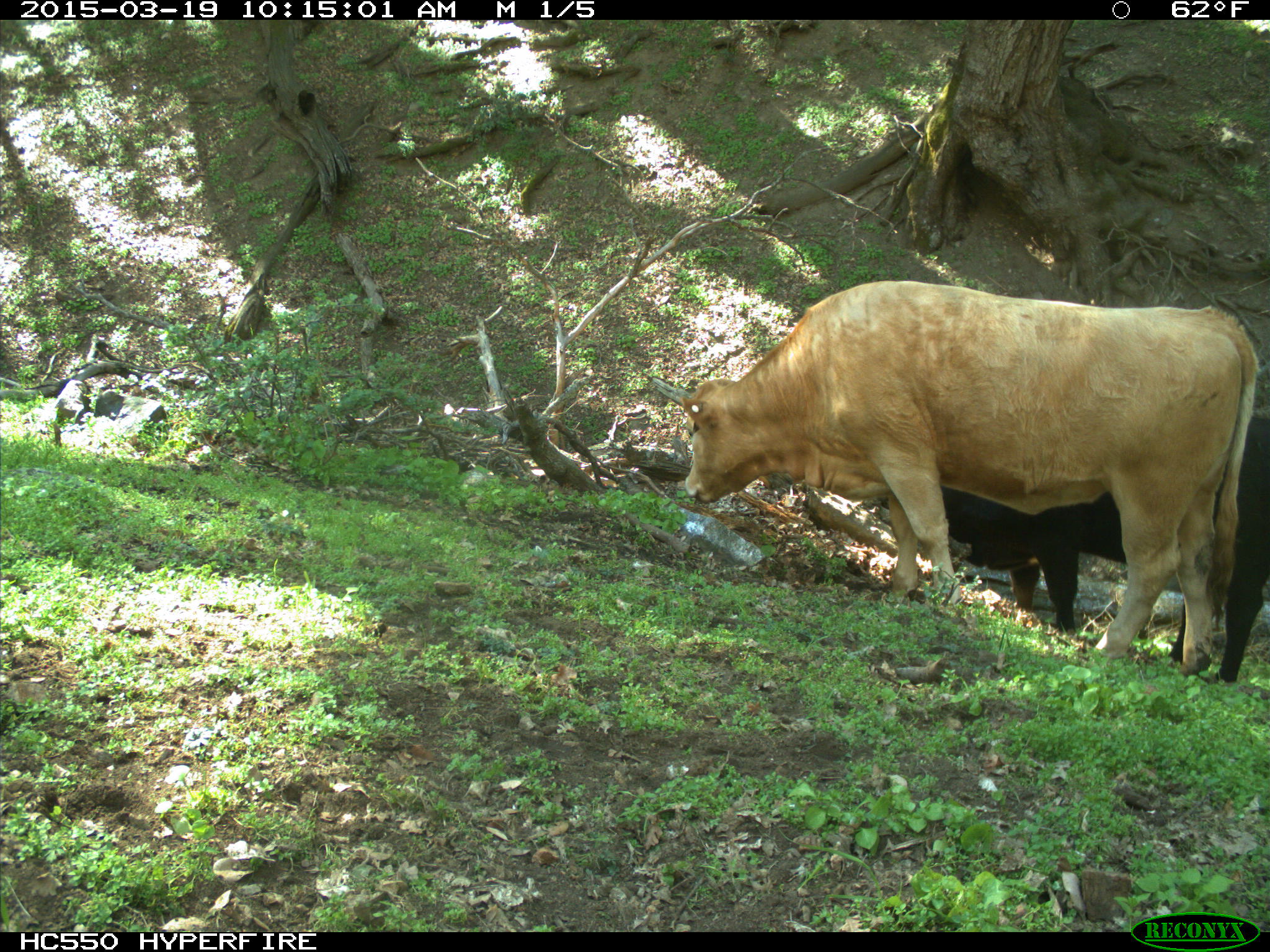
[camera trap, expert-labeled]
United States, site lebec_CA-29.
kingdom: Animalia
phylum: Chordata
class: Mammalia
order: Artiodactyla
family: Bovidae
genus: Bos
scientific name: Bos taurus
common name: domestic cow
Bos taurus (domestic cow).